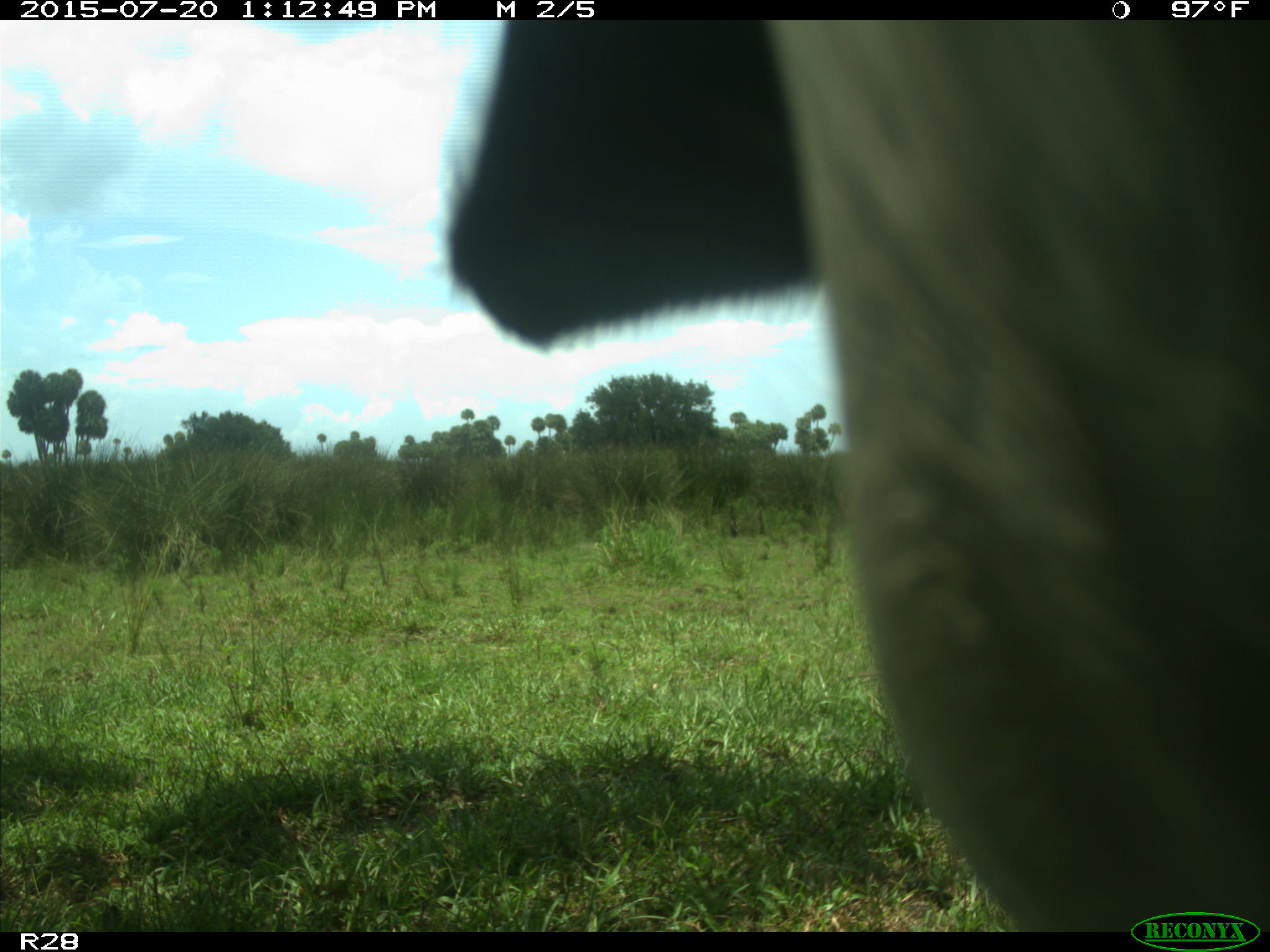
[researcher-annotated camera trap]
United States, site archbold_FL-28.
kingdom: Animalia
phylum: Chordata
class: Mammalia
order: Artiodactyla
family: Bovidae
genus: Bos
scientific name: Bos taurus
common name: domestic cow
Bos taurus (domestic cow).